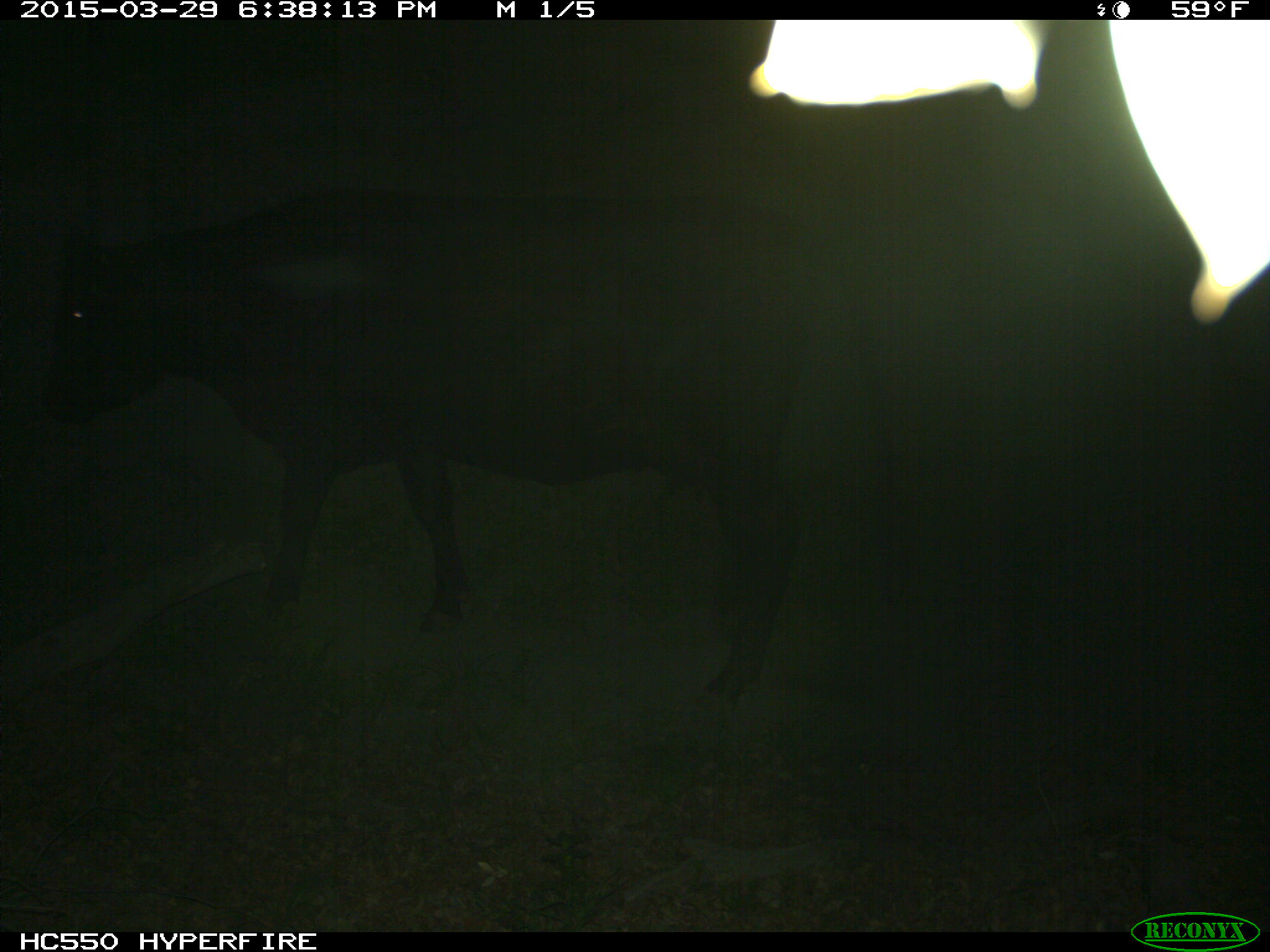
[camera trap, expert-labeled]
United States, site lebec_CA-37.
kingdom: Animalia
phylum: Chordata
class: Mammalia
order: Artiodactyla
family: Bovidae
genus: Bos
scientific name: Bos taurus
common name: domestic cow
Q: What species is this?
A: Bos taurus (domestic cow).